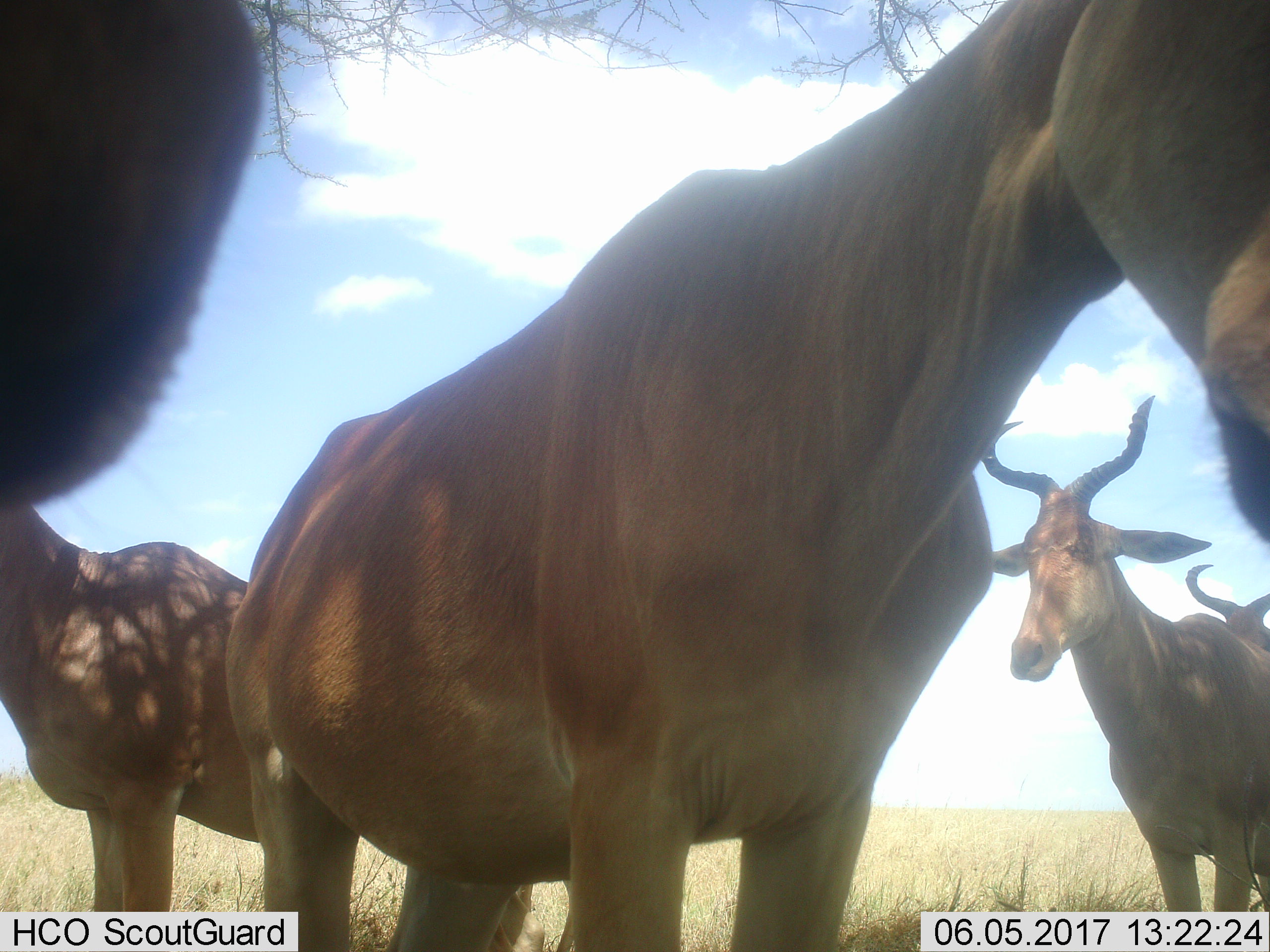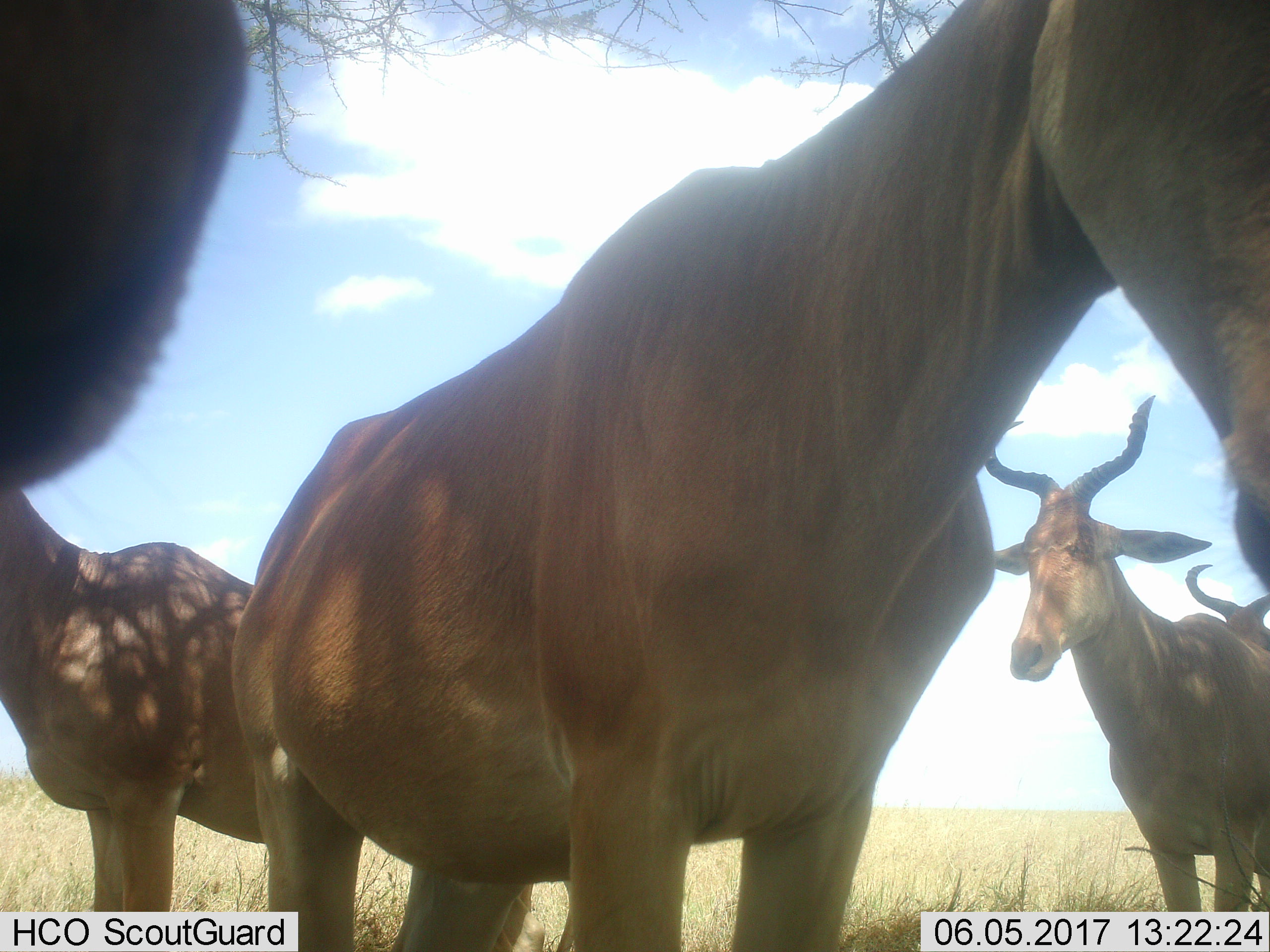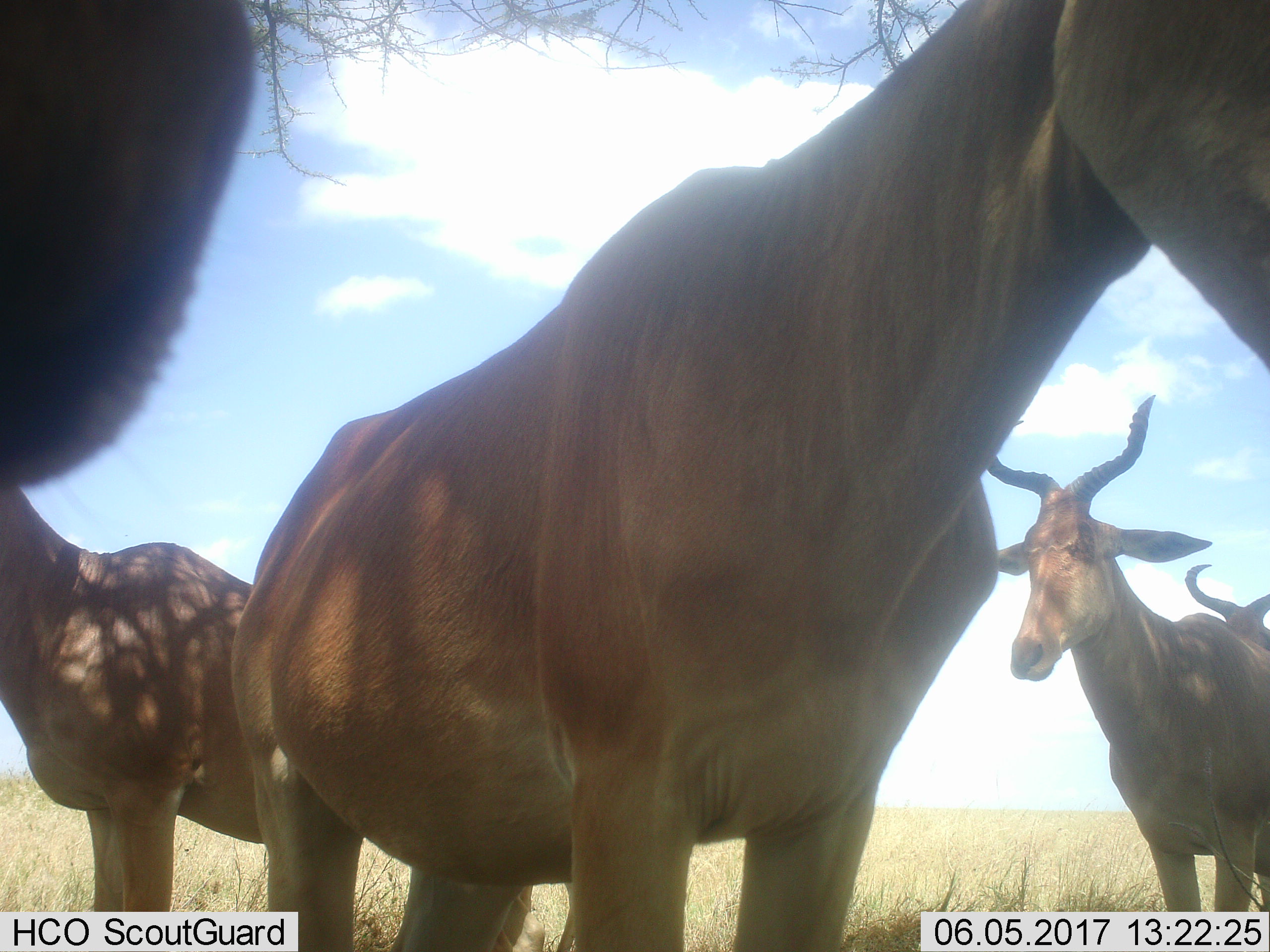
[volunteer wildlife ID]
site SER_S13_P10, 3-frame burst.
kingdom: Animalia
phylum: Chordata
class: Mammalia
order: Artiodactyla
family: Bovidae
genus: Alcelaphus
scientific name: Alcelaphus buselaphus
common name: hartebeest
Hartebeest (Alcelaphus buselaphus), count 5. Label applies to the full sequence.